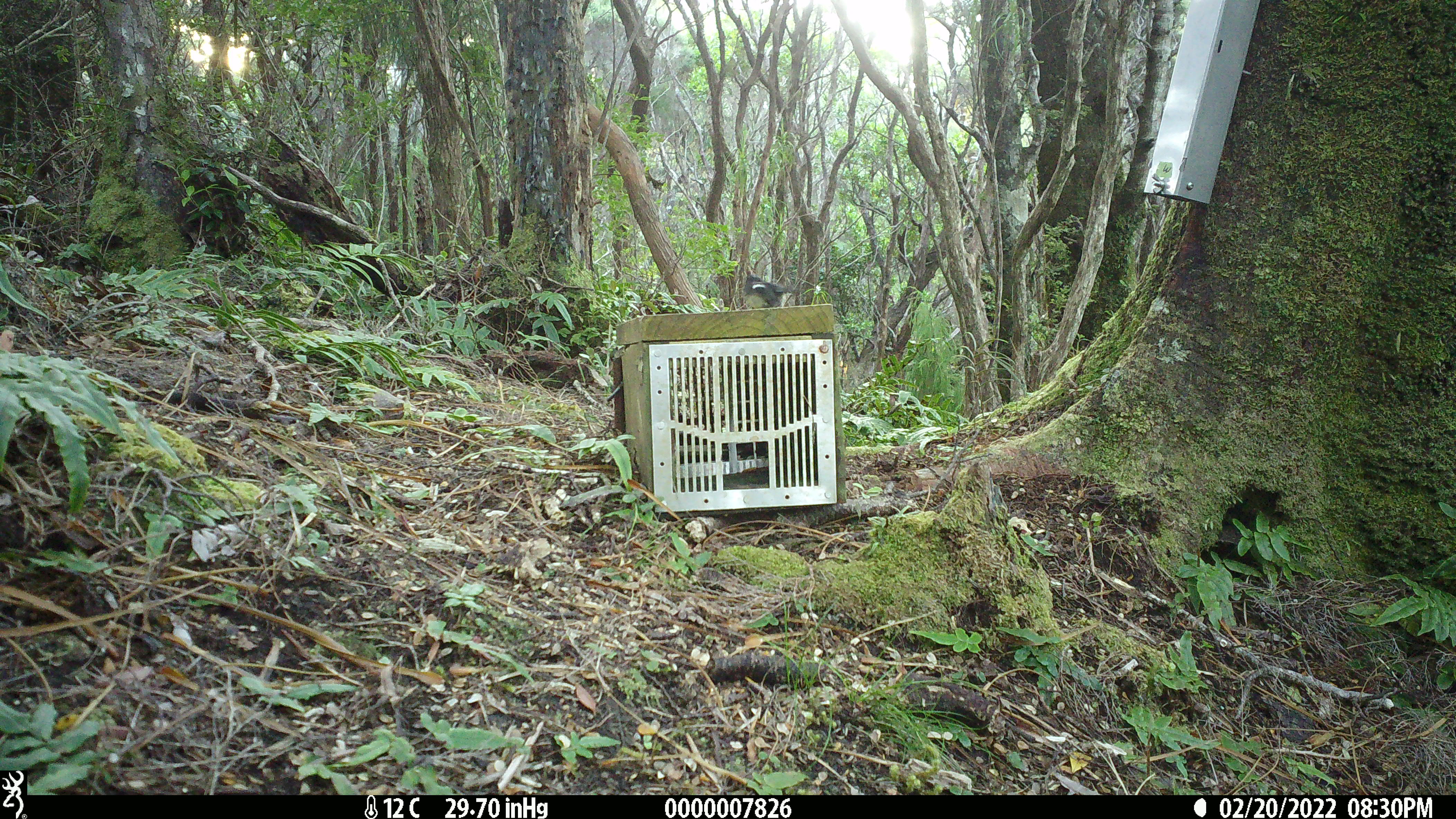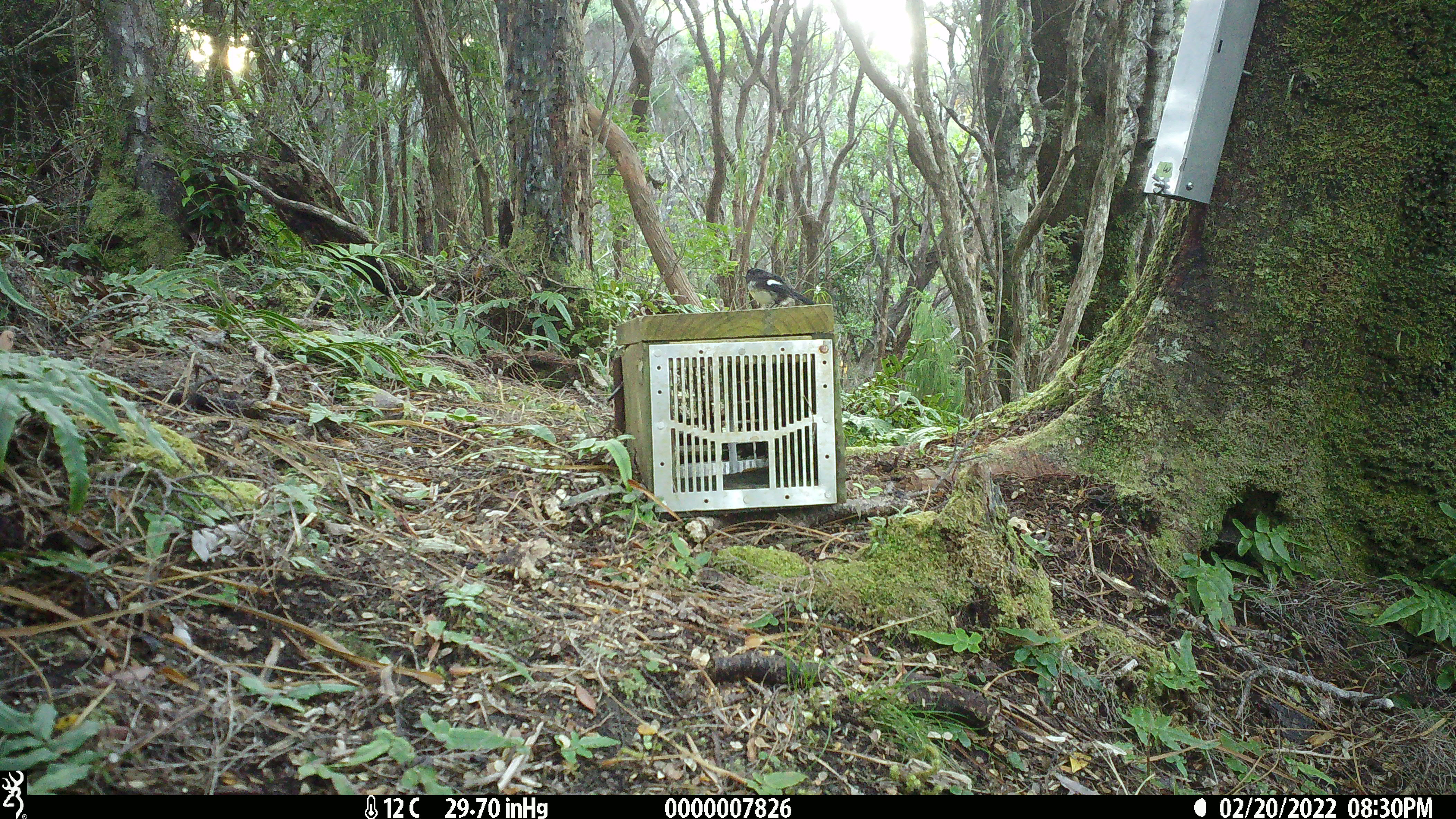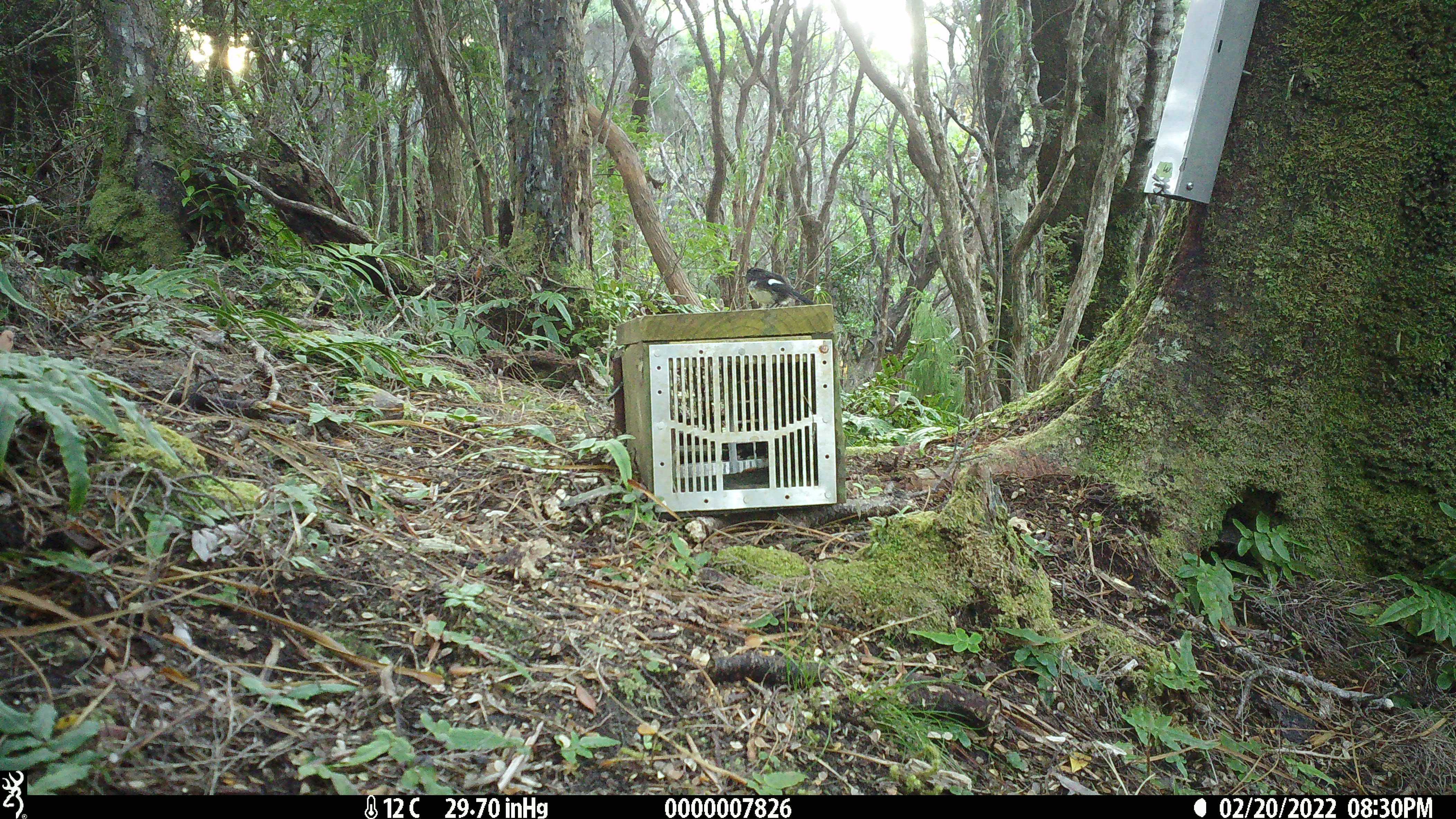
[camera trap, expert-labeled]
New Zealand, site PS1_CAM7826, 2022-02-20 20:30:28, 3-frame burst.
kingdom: Animalia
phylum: Chordata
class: Aves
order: Passeriformes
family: Petroicidae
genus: Petroica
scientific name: Petroica macrocephala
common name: tomtit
Tomtit (Petroica macrocephala).